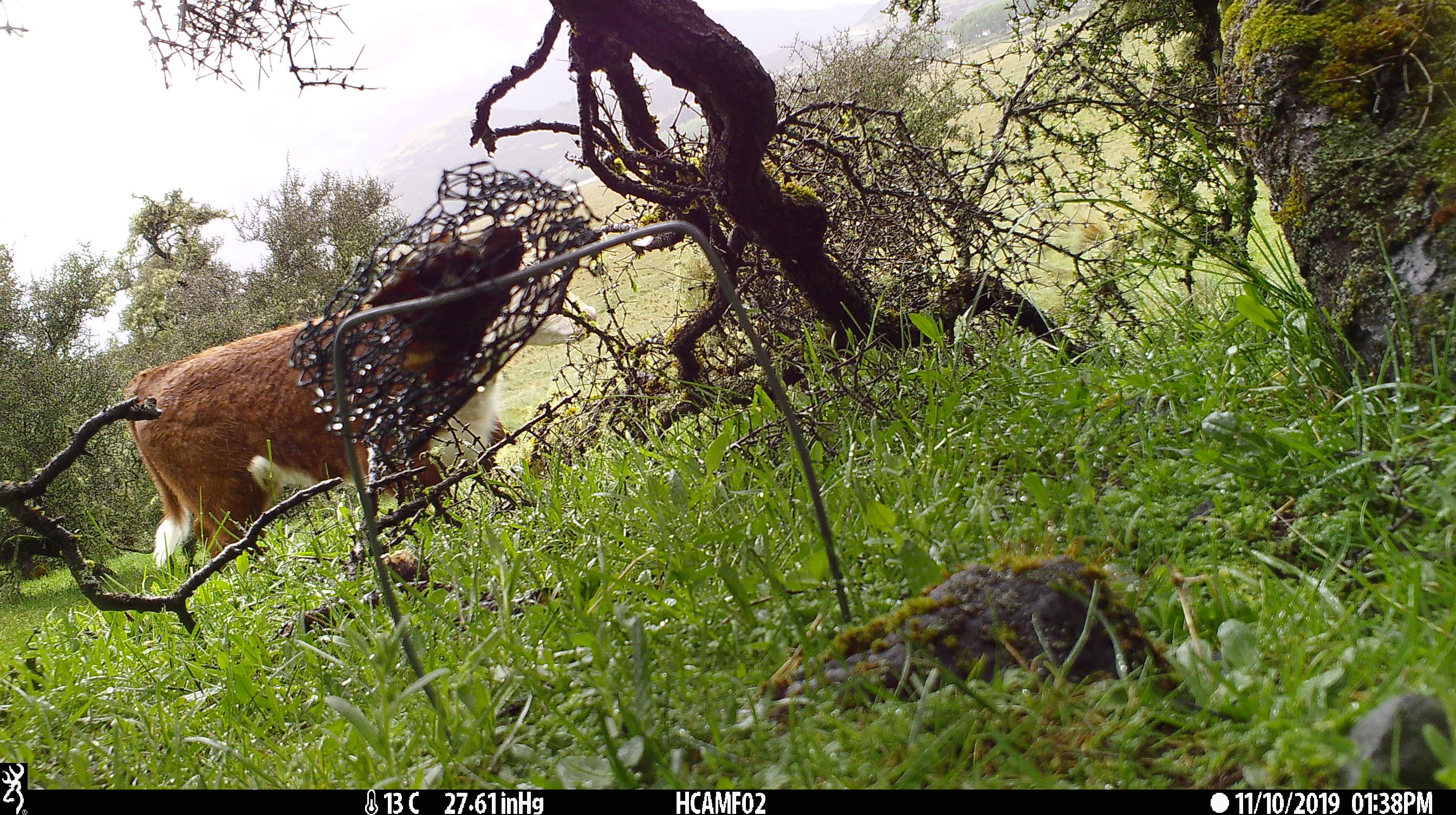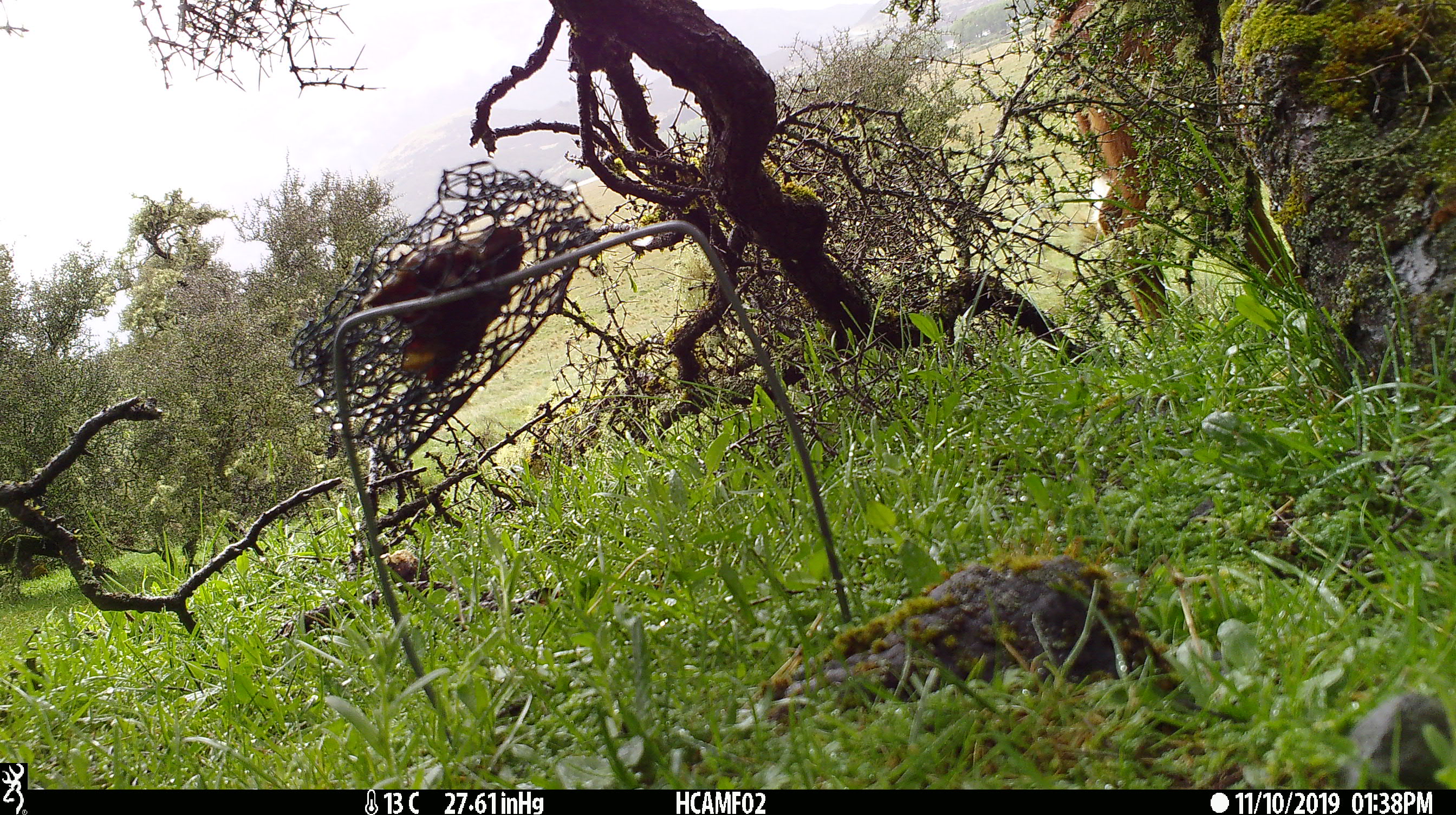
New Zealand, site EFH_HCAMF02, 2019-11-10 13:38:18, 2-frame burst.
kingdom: Animalia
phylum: Chordata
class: Mammalia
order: Artiodactyla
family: Bovidae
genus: Bos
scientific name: Bos taurus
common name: domestic cow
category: cow